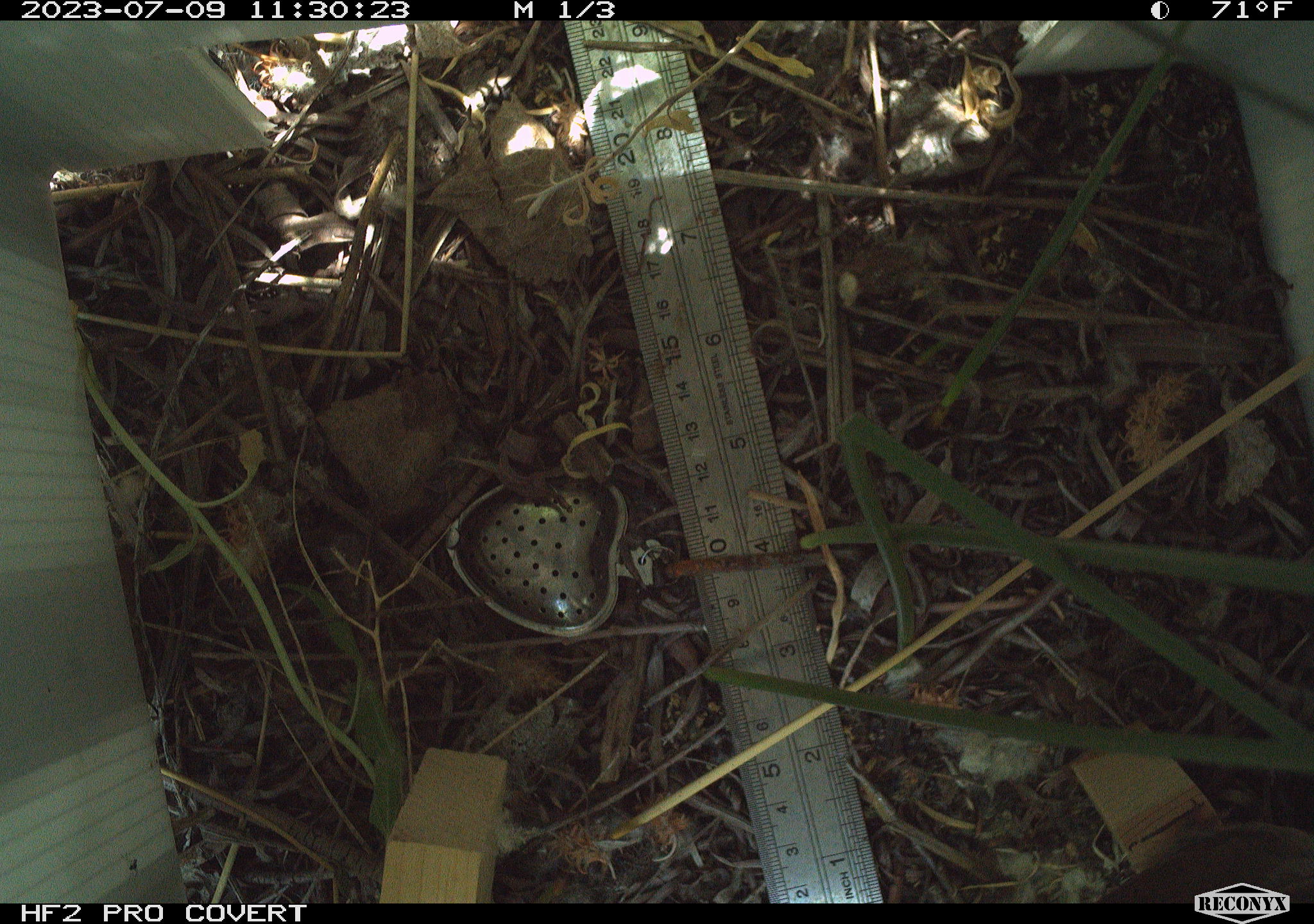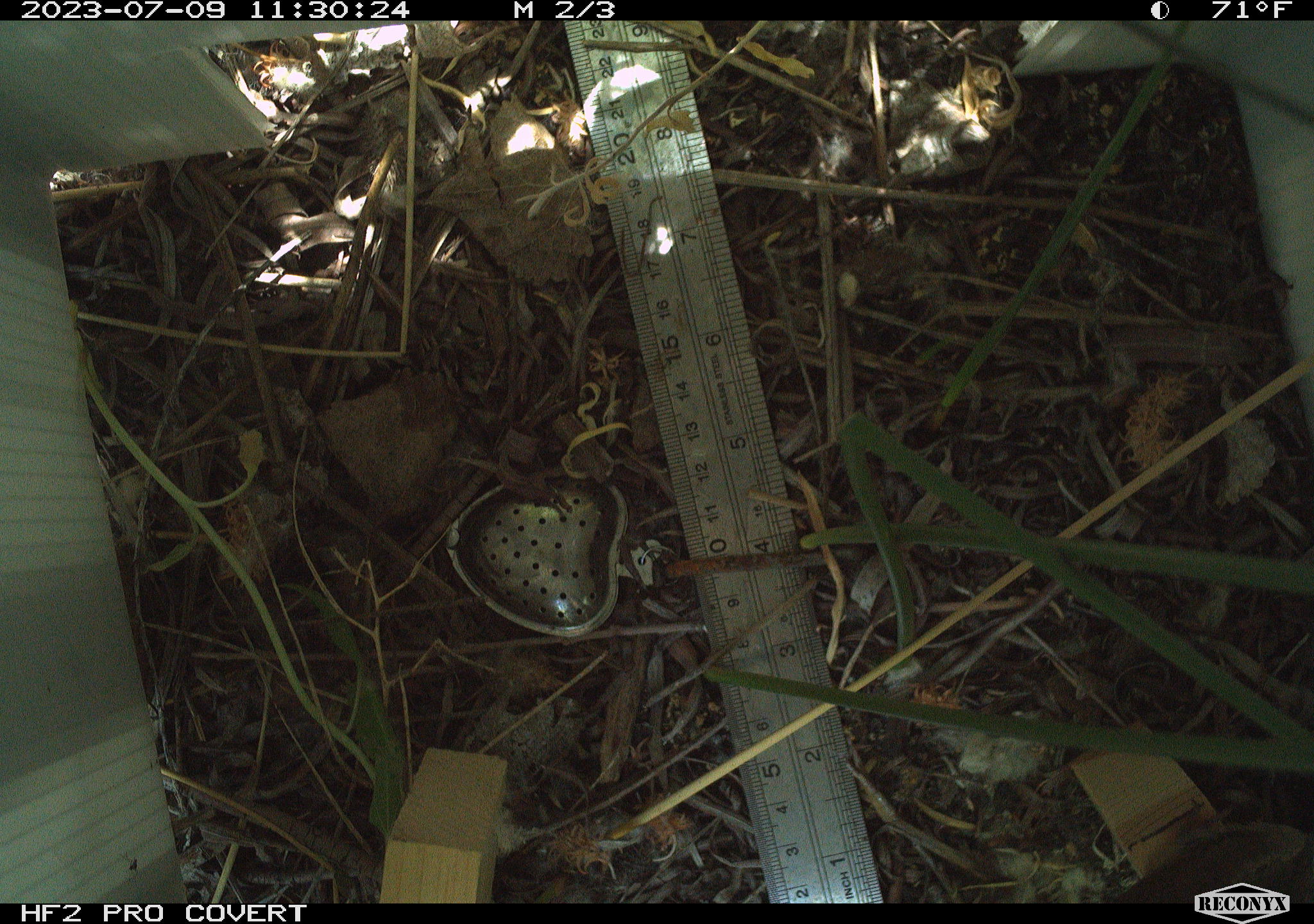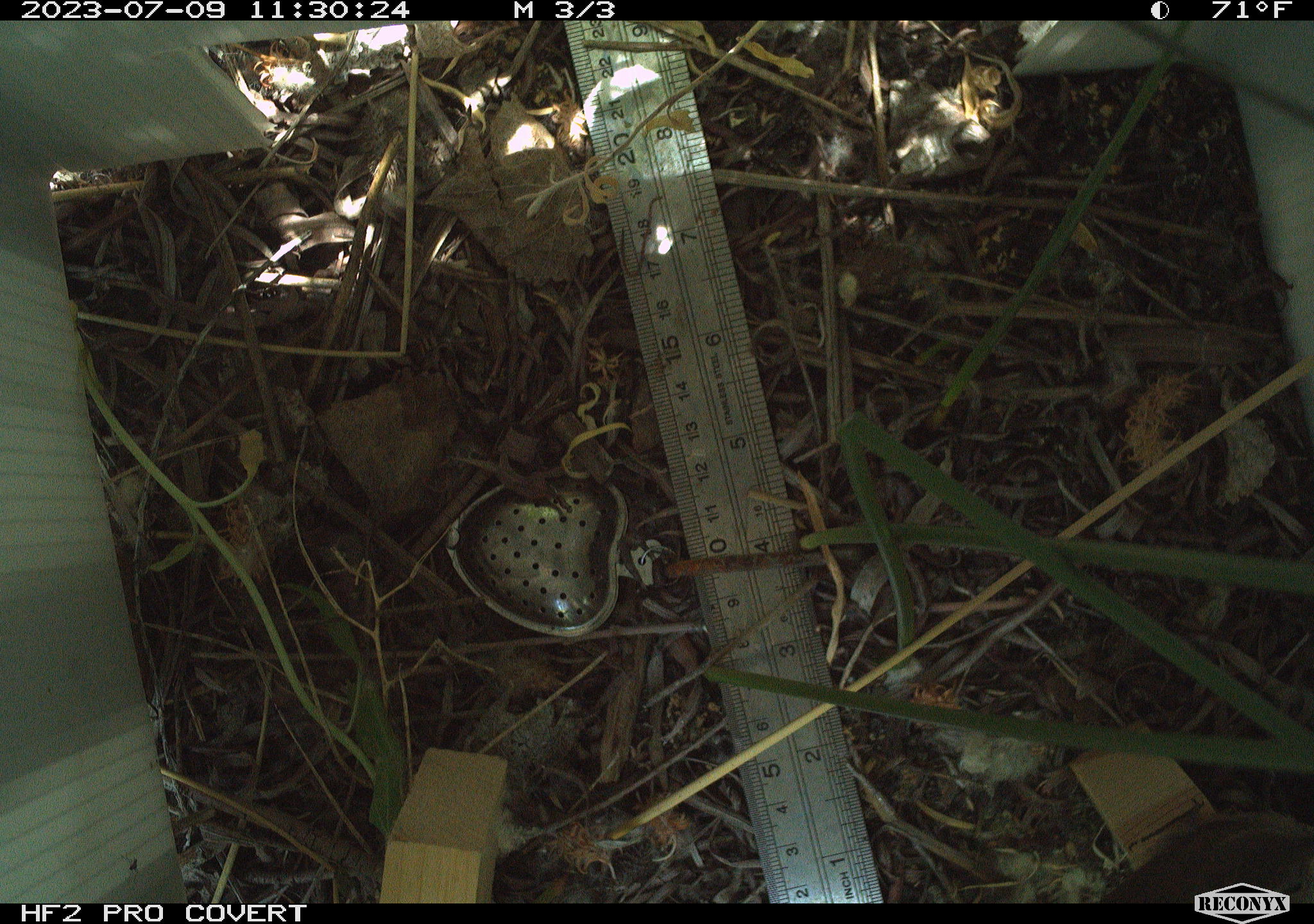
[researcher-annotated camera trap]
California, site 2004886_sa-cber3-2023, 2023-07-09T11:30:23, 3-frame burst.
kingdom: Animalia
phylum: Chordata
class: Aves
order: Passeriformes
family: Troglodytidae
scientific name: Troglodytidae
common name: wren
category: troglodytidae family